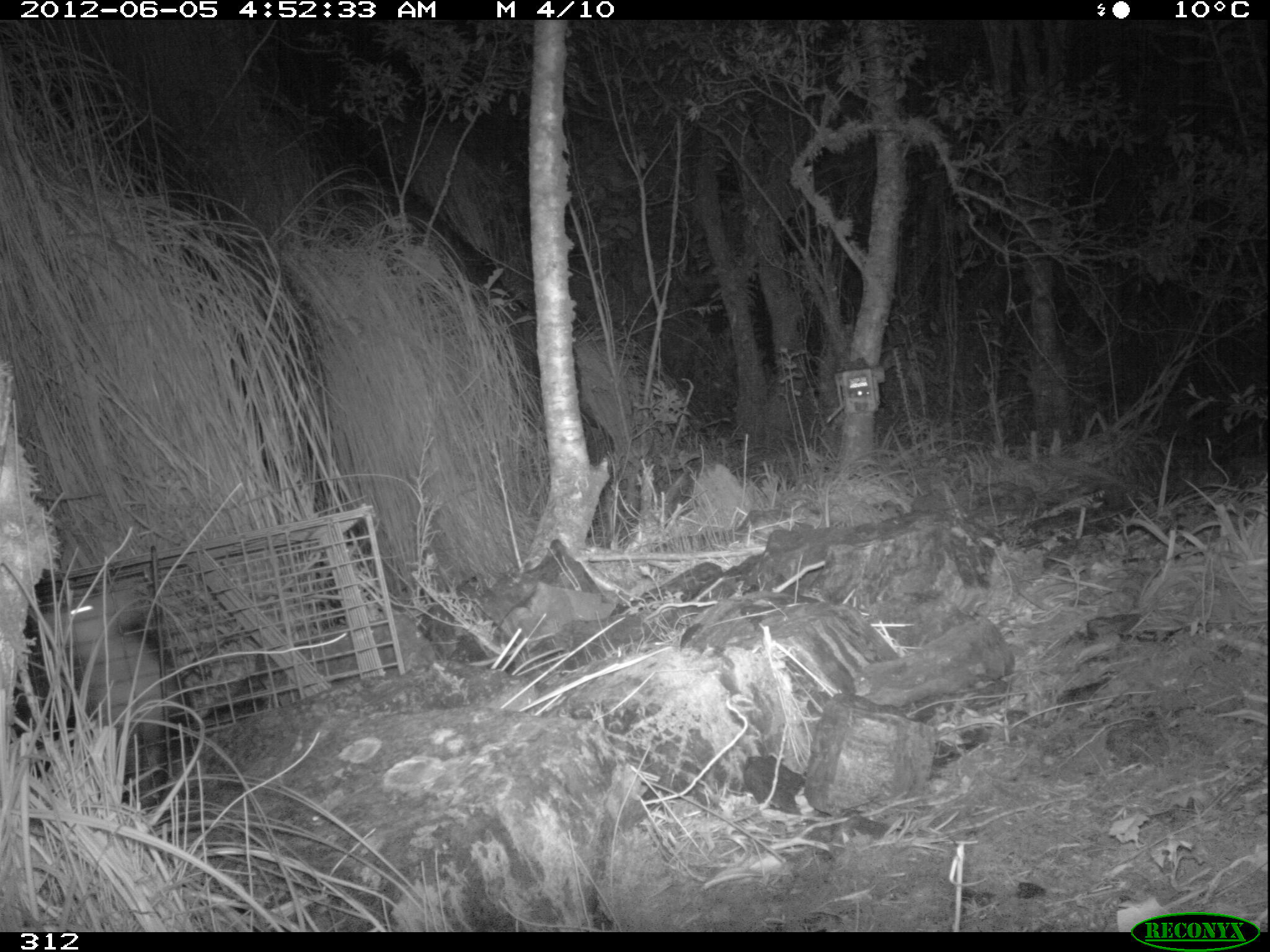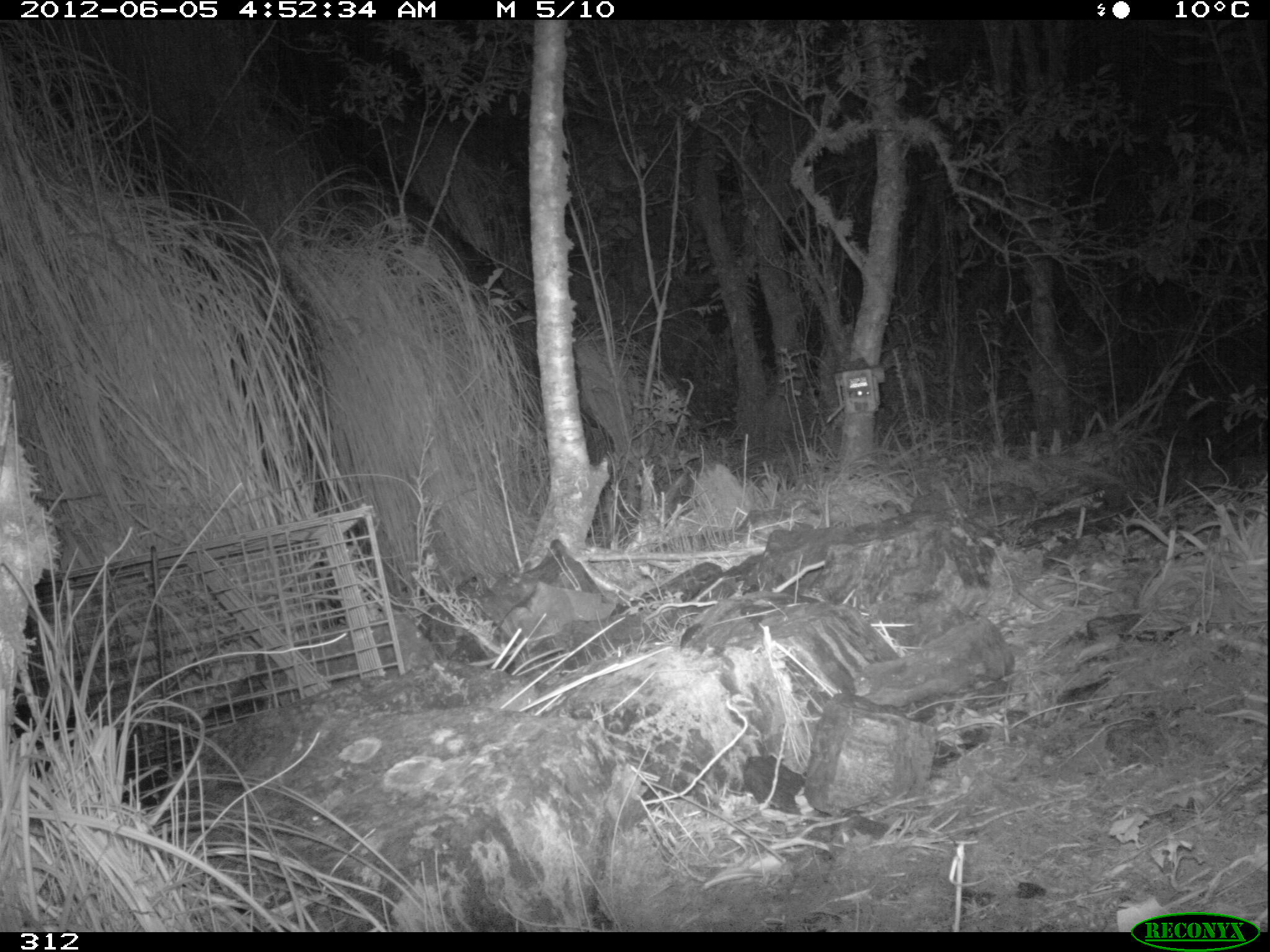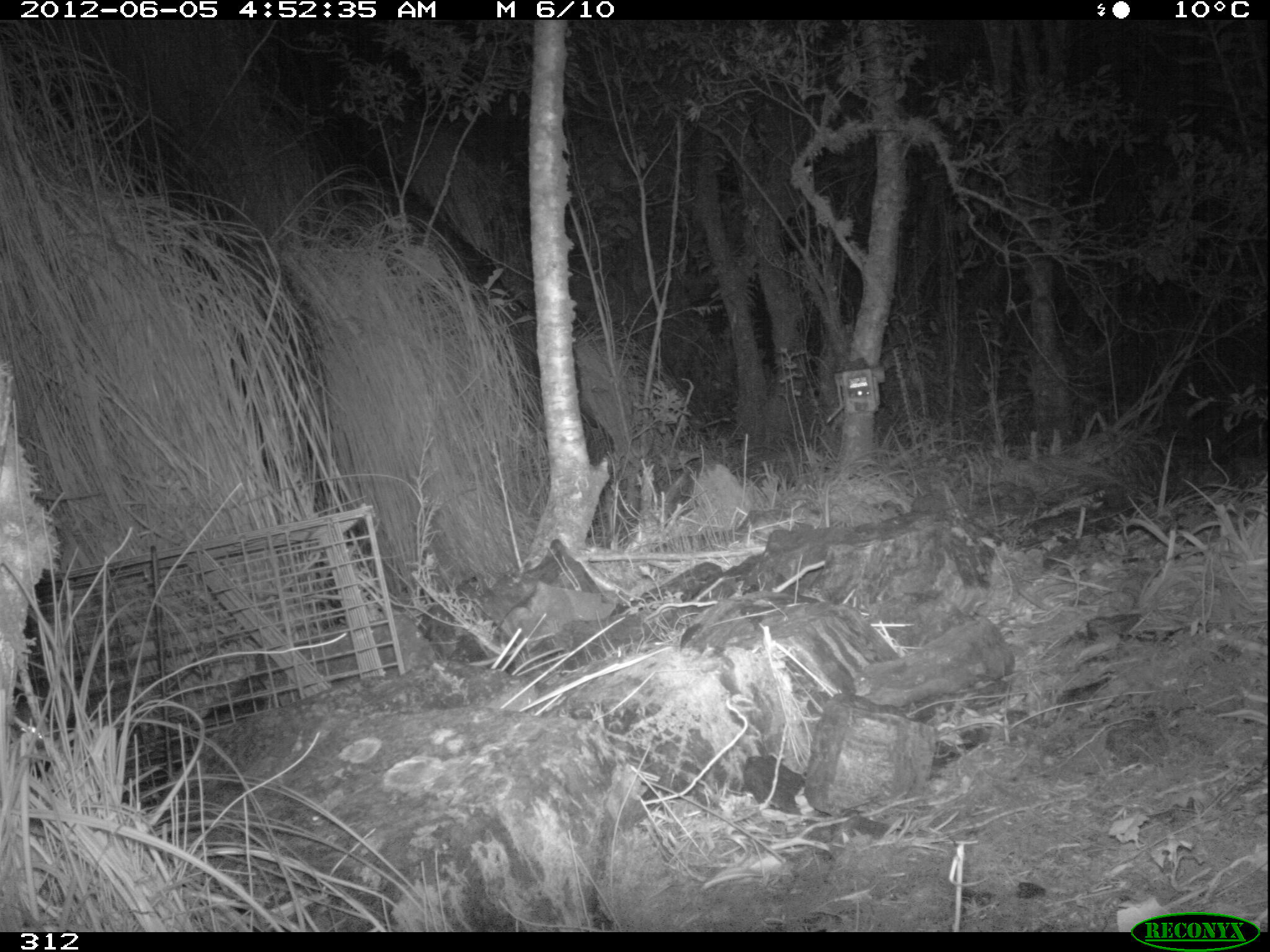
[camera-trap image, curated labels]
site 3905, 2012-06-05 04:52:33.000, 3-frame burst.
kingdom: Animalia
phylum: Chordata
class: Mammalia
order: Didelphimorphia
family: Didelphidae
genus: Didelphis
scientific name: Didelphis pernigra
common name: andean white-eared opossum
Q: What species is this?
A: Didelphis pernigra (andean white-eared opossum).